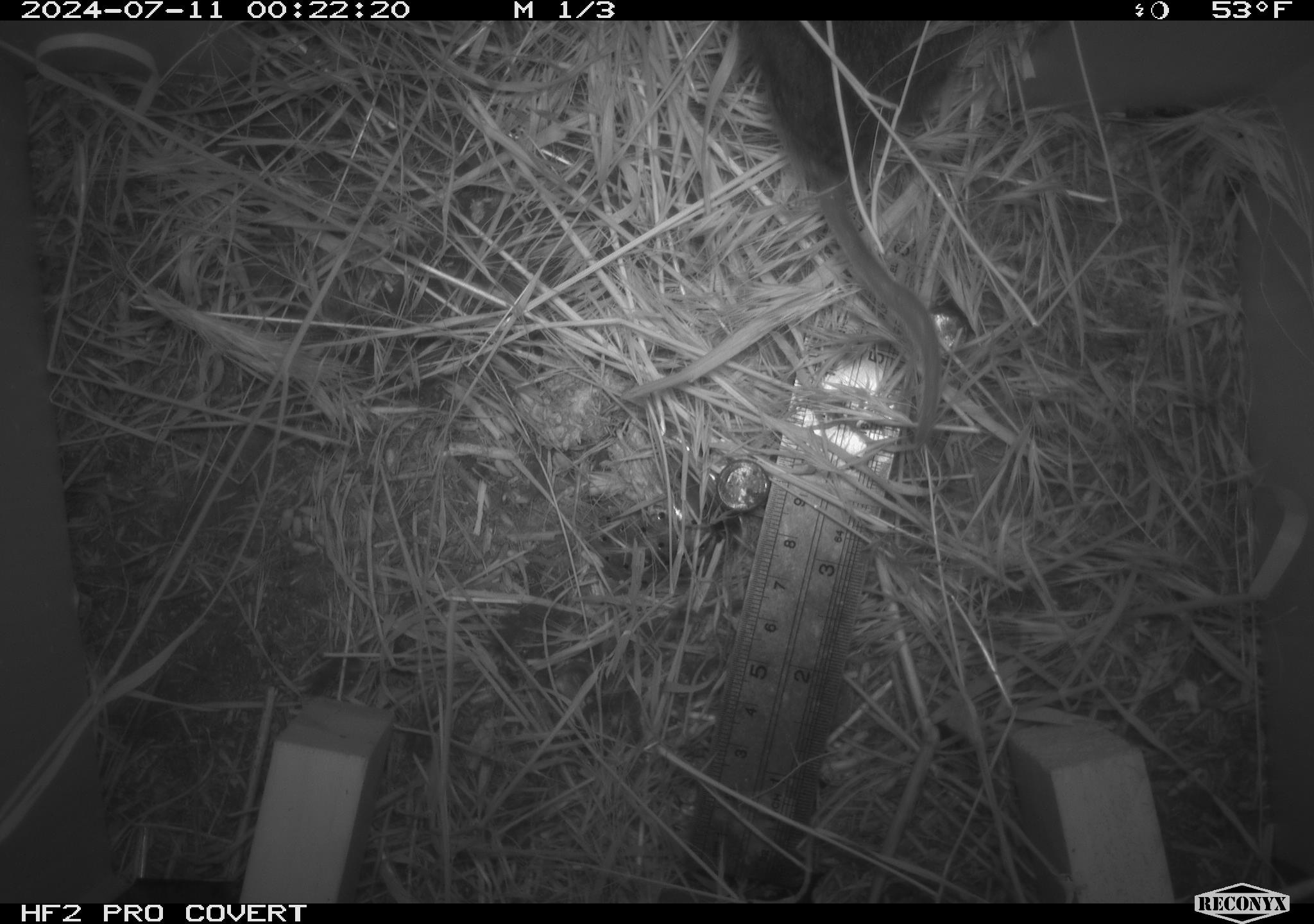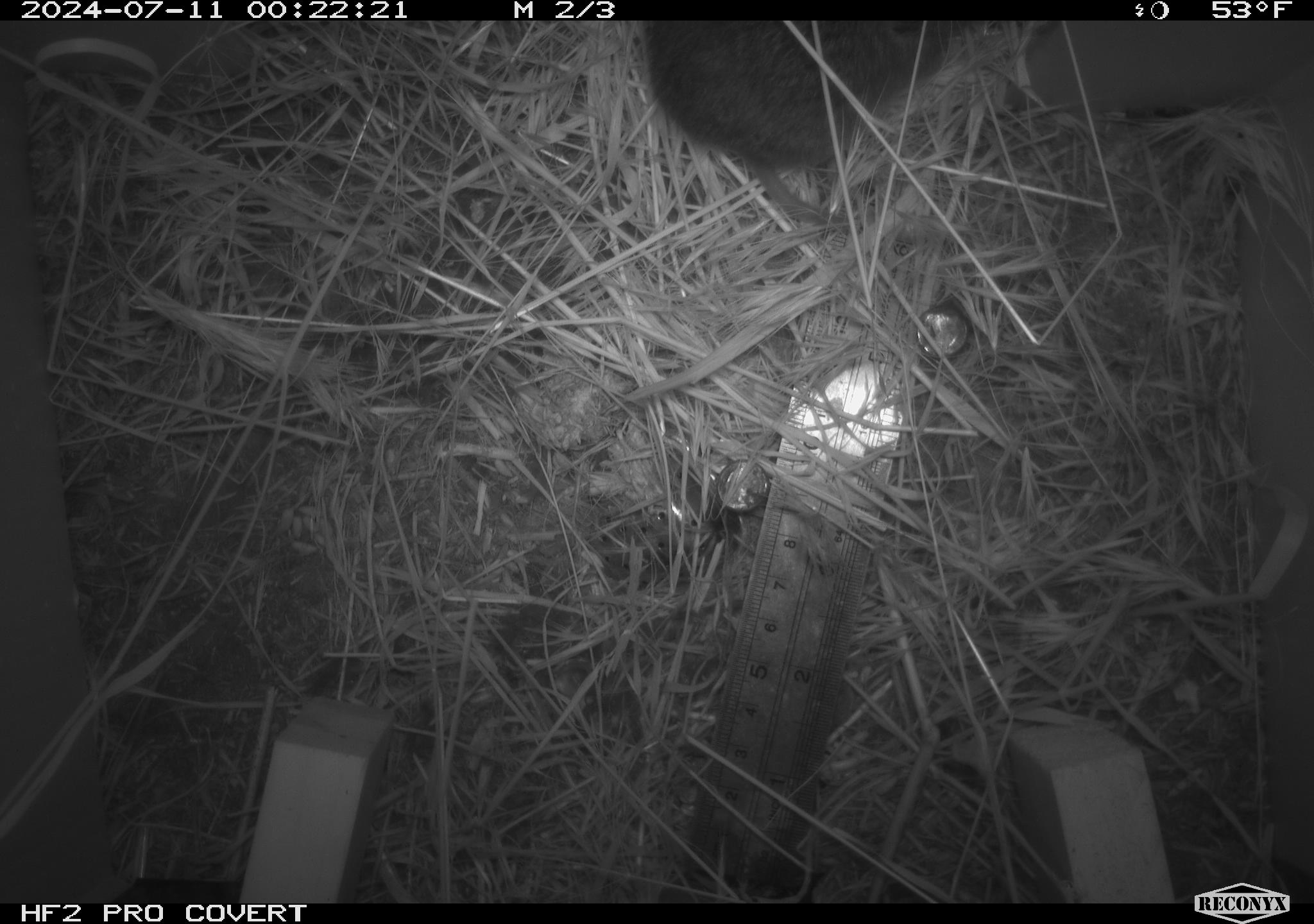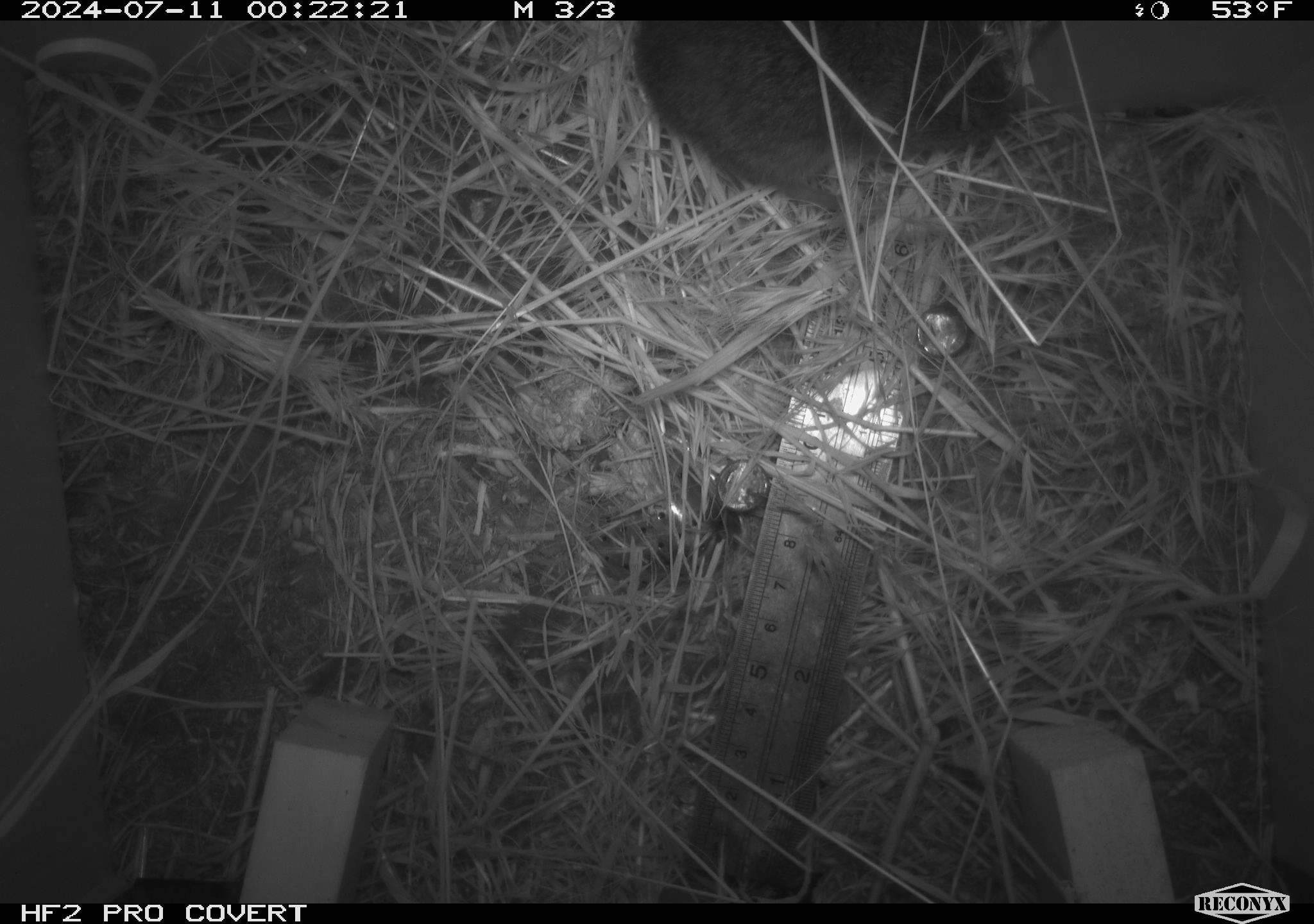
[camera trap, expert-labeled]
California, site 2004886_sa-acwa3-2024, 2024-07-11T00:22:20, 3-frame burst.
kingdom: Animalia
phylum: Chordata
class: Mammalia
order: Rodentia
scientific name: Rodentia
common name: mouse species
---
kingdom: Animalia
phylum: Chordata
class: Mammalia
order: Rodentia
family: Cricetidae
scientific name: Arvicolinae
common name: voles, lemmings, and muskrats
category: arvicolinae subfamily